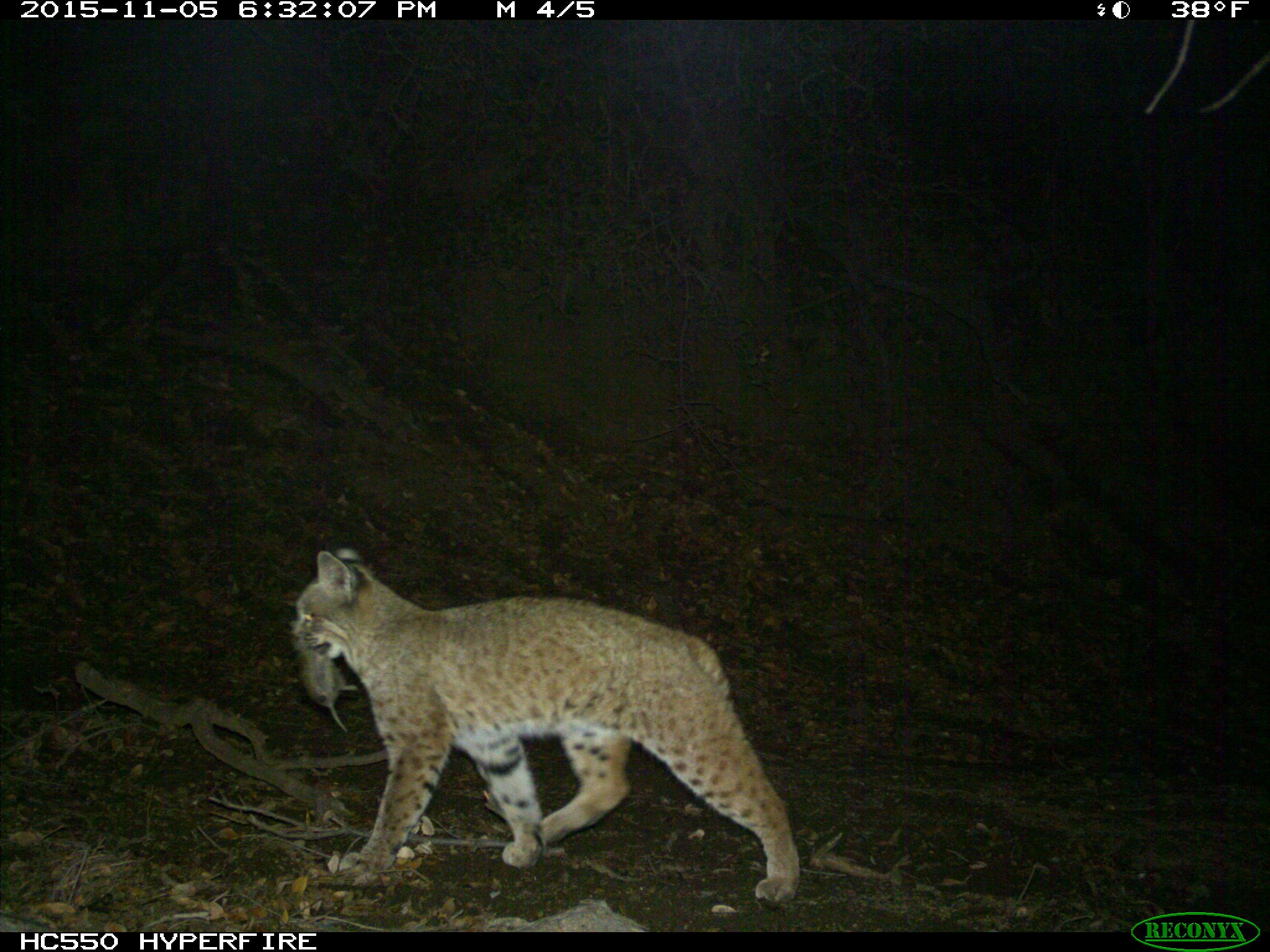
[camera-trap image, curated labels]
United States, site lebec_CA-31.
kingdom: Animalia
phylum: Chordata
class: Mammalia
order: Carnivora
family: Felidae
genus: Lynx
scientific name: Lynx rufus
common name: bobcat